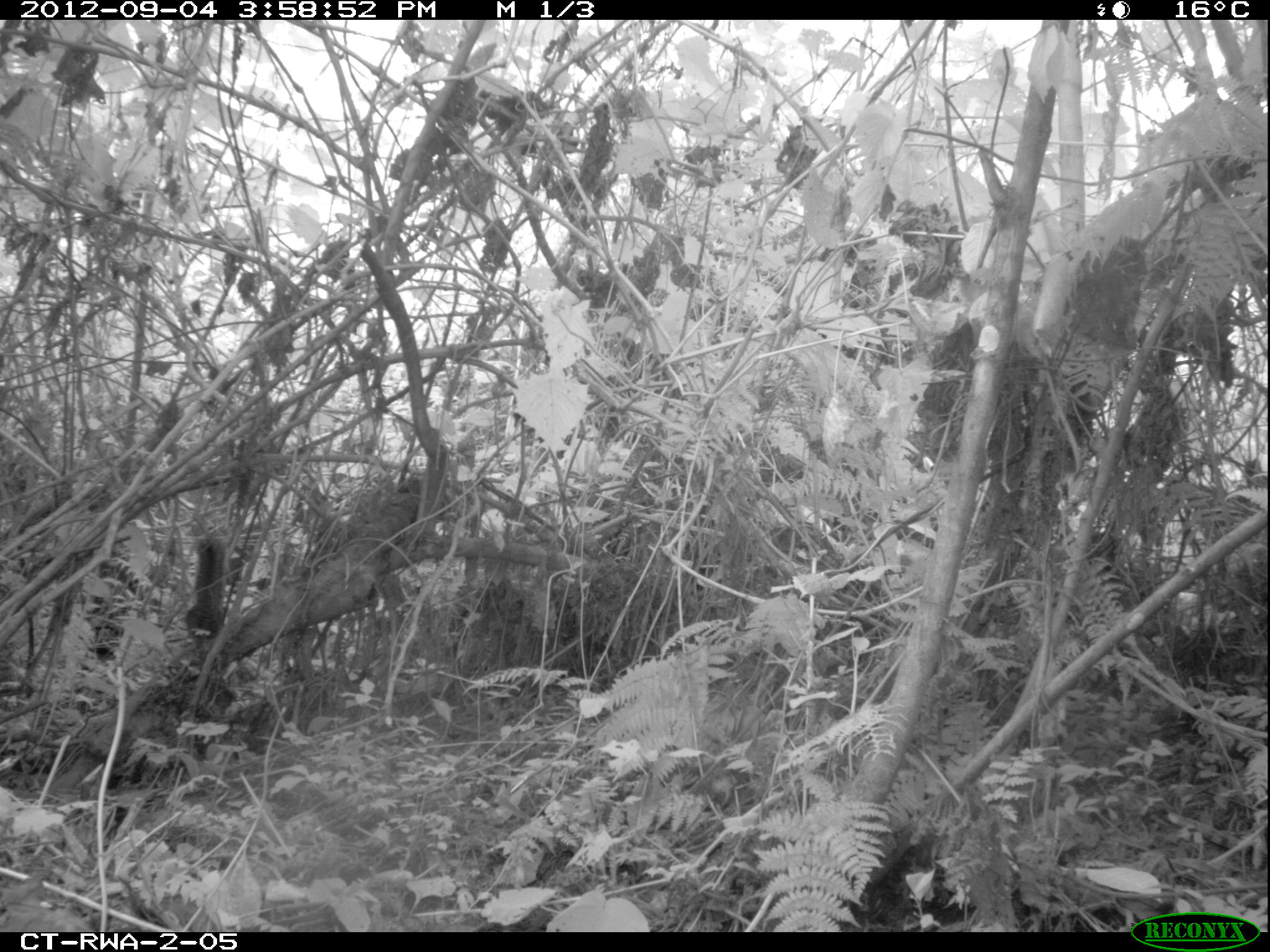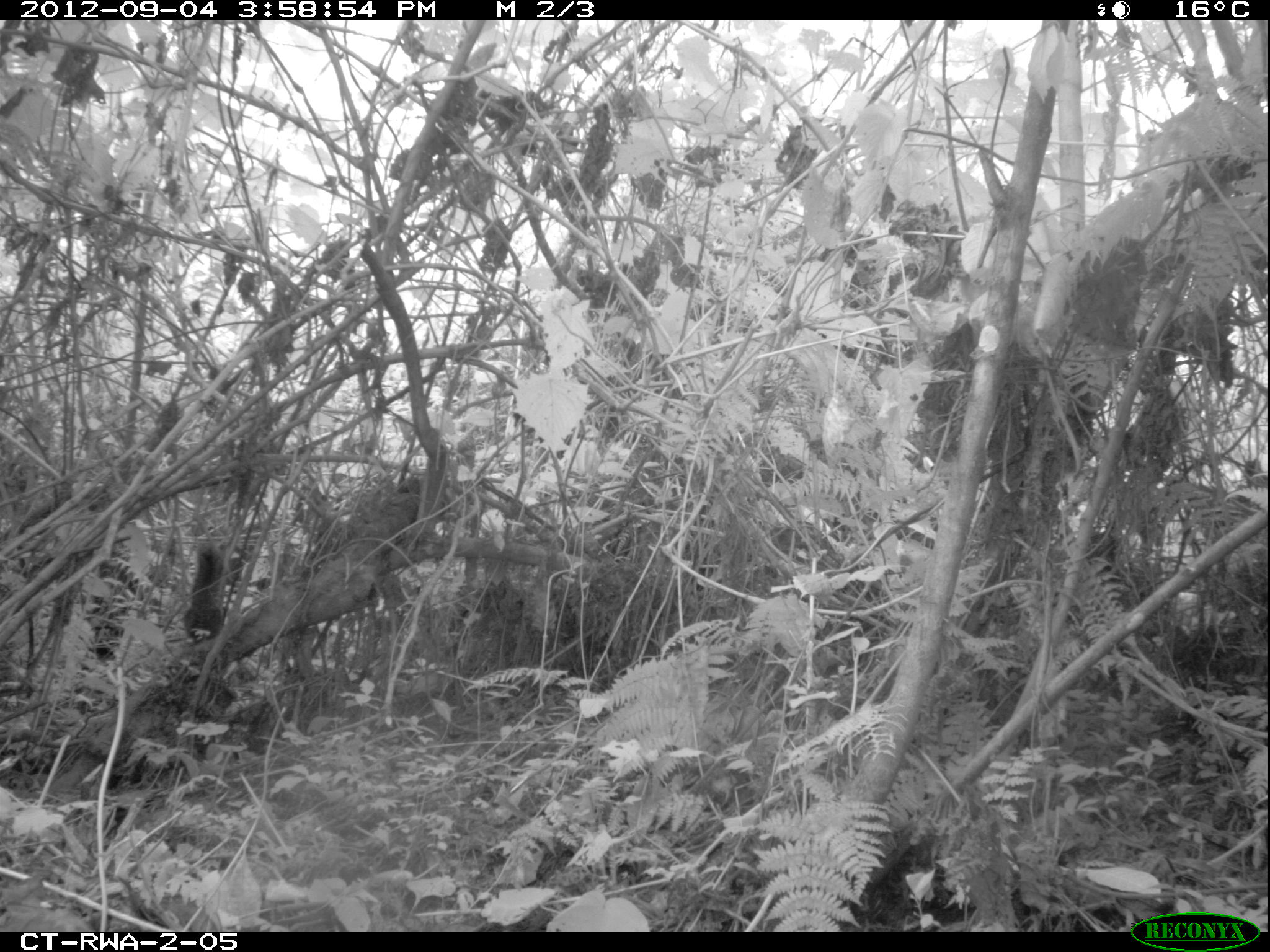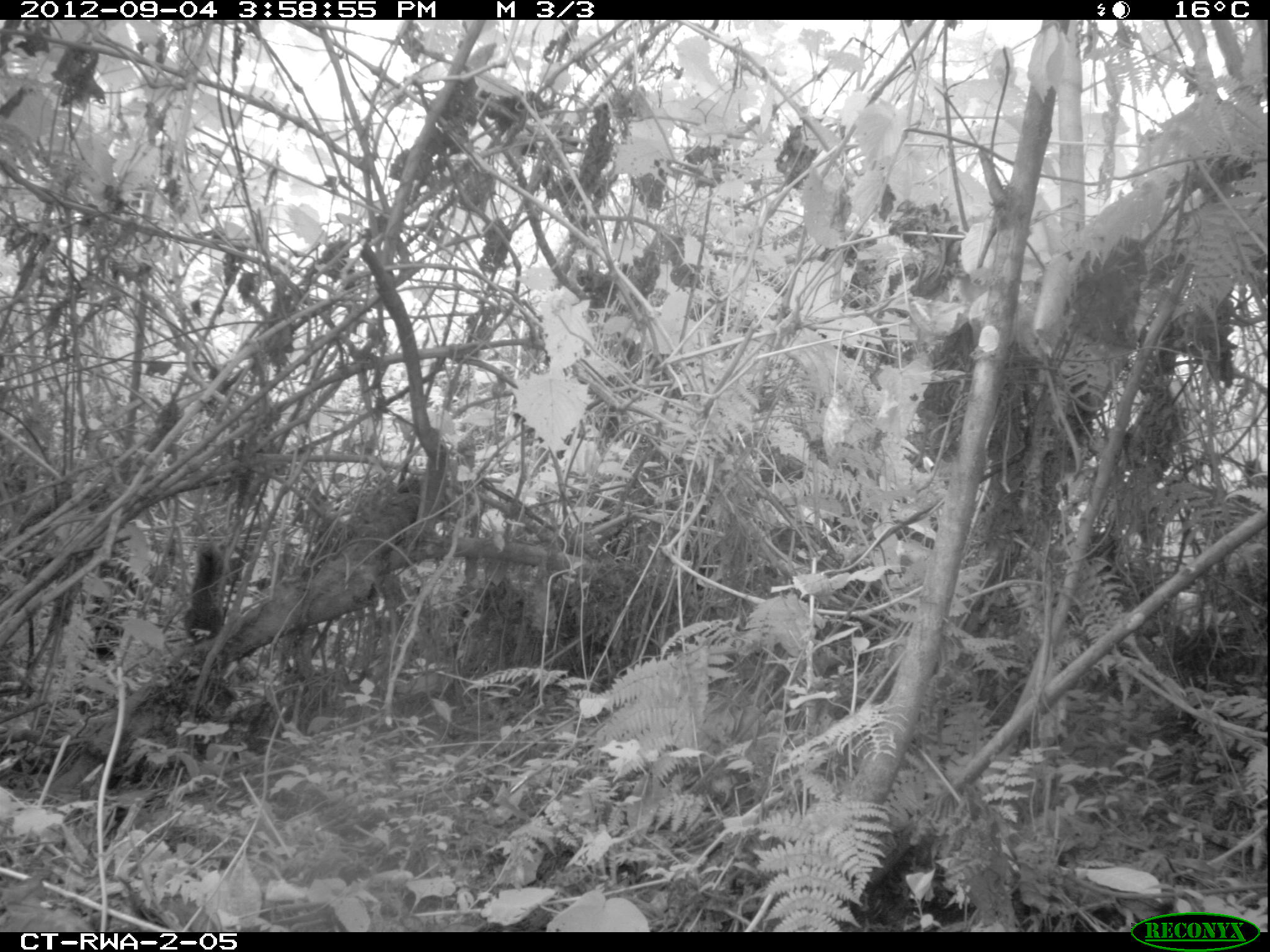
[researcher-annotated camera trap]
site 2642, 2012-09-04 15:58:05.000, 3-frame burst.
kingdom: Animalia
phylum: Chordata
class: Mammalia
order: Rodentia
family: Sciuridae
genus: Funisciurus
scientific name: Funisciurus carruthersi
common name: carruther's mountain squirrel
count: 1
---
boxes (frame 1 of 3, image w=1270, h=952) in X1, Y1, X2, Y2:
funisciurus carruthersi: 186, 537, 226, 639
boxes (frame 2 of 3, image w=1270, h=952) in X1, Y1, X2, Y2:
funisciurus carruthersi: 183, 537, 221, 639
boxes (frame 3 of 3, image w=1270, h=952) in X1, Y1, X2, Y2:
funisciurus carruthersi: 183, 542, 221, 639